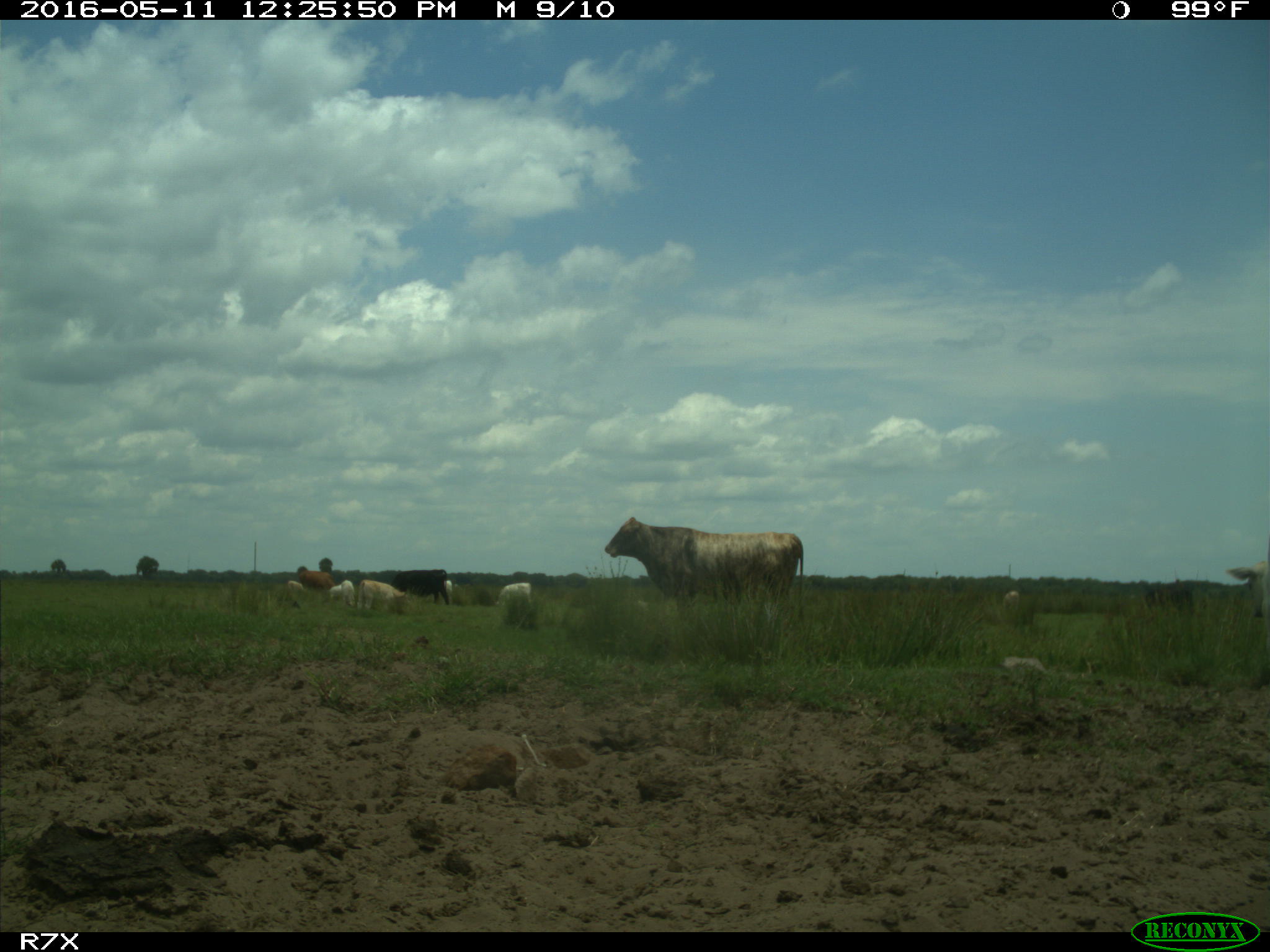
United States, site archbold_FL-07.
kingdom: Animalia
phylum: Chordata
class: Mammalia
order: Artiodactyla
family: Bovidae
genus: Bos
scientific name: Bos taurus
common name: domestic cow